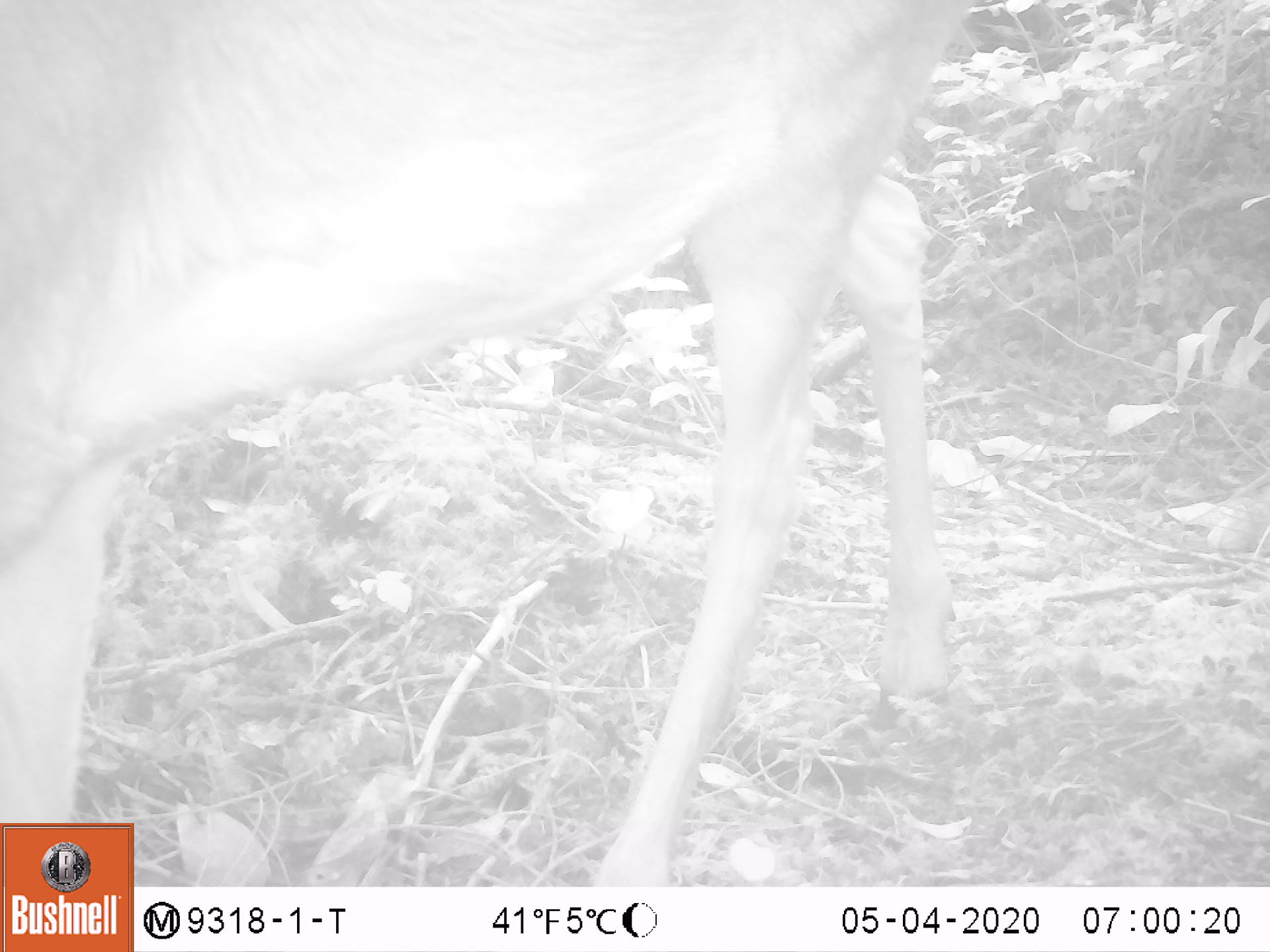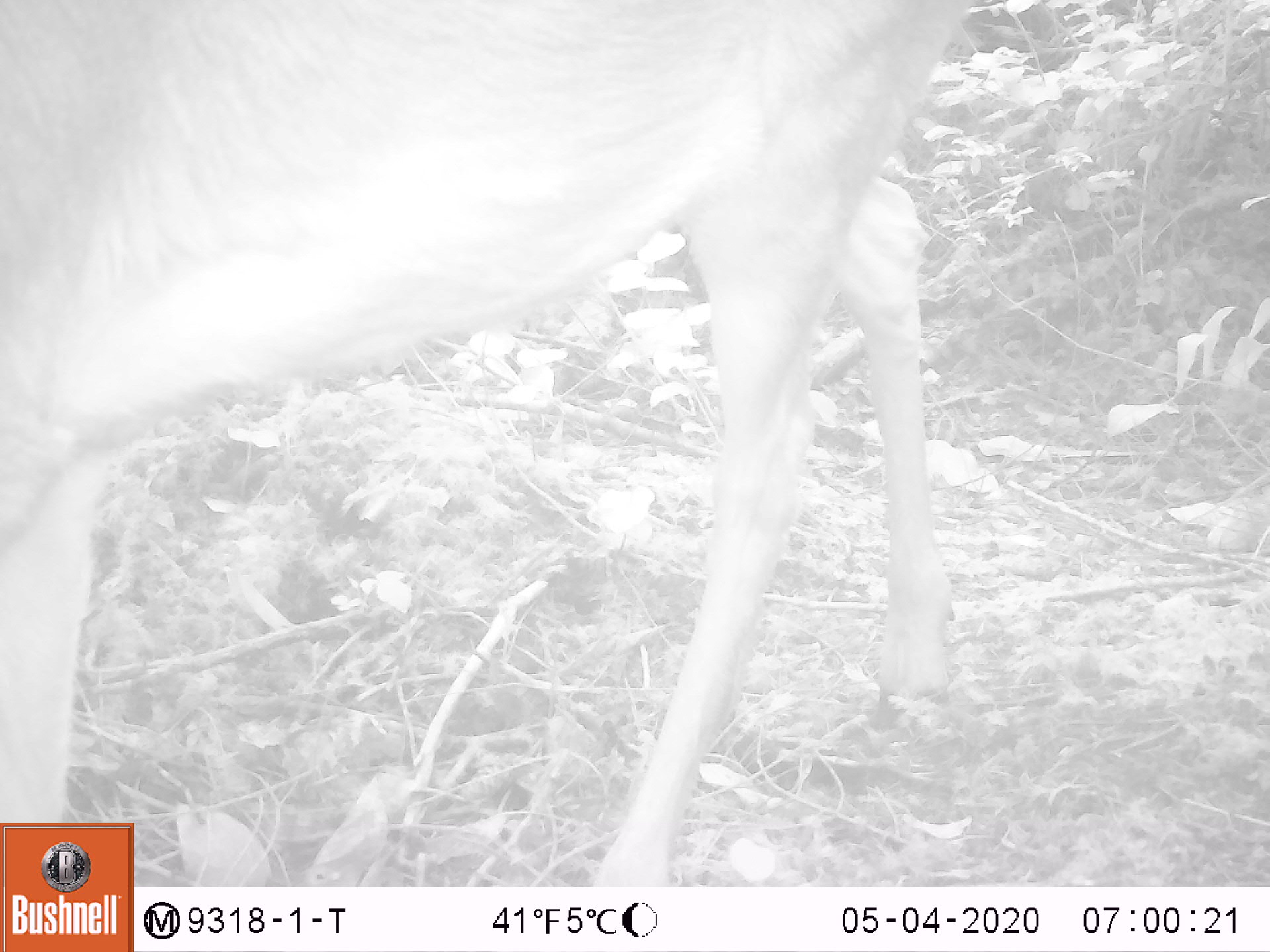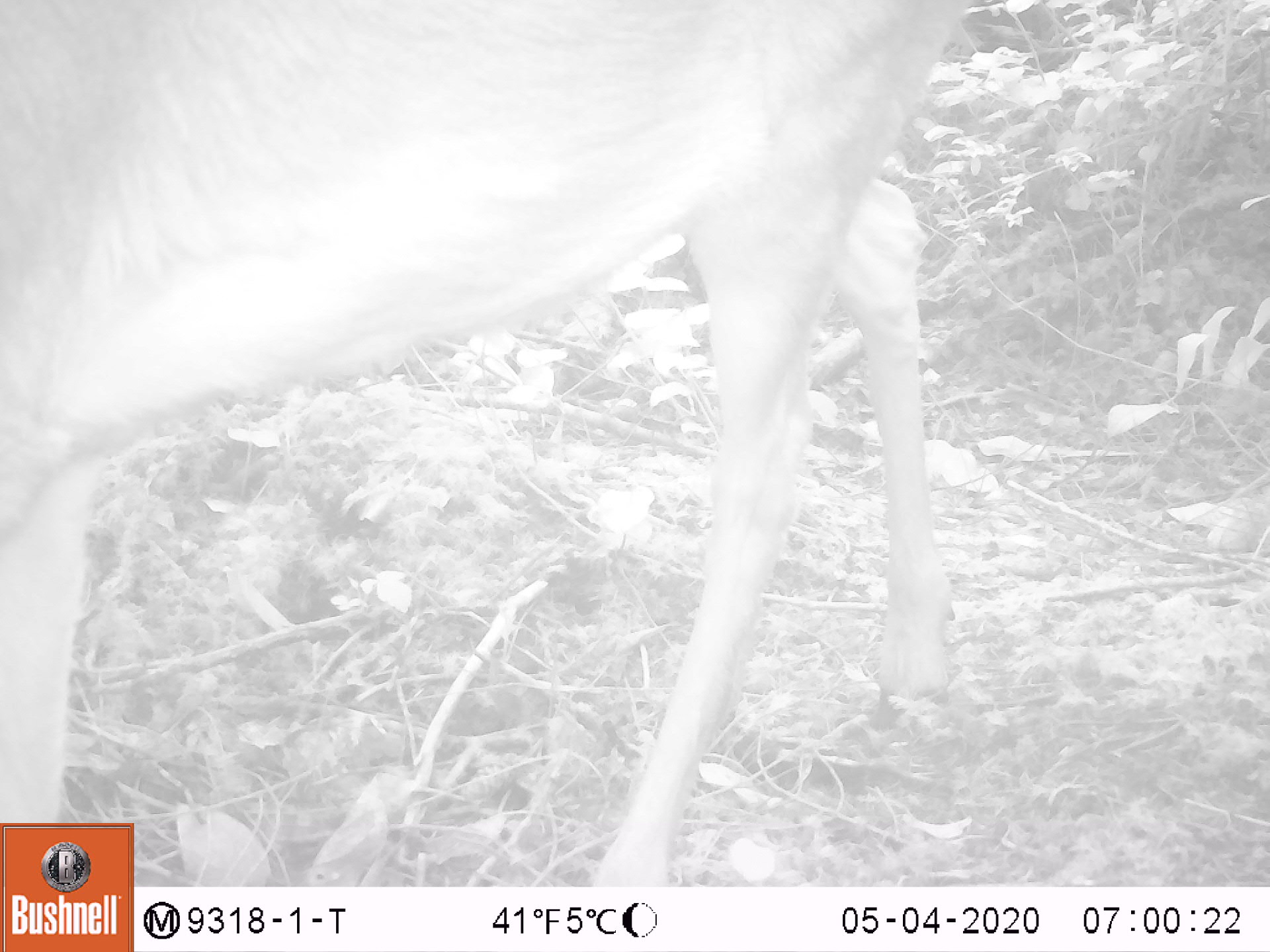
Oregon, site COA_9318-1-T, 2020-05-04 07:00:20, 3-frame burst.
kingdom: Animalia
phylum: Chordata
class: Mammalia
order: Artiodactyla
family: Cervidae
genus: Odocoileus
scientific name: Odocoileus hemionus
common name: black-tailed deer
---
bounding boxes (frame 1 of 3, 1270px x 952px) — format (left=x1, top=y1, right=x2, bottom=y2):
black-tailed deer: (left=0, top=0, right=982, bottom=812)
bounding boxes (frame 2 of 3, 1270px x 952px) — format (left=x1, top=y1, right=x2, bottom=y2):
black-tailed deer: (left=3, top=3, right=990, bottom=816)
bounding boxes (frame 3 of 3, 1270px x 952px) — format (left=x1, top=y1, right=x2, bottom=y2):
black-tailed deer: (left=3, top=1, right=971, bottom=814)